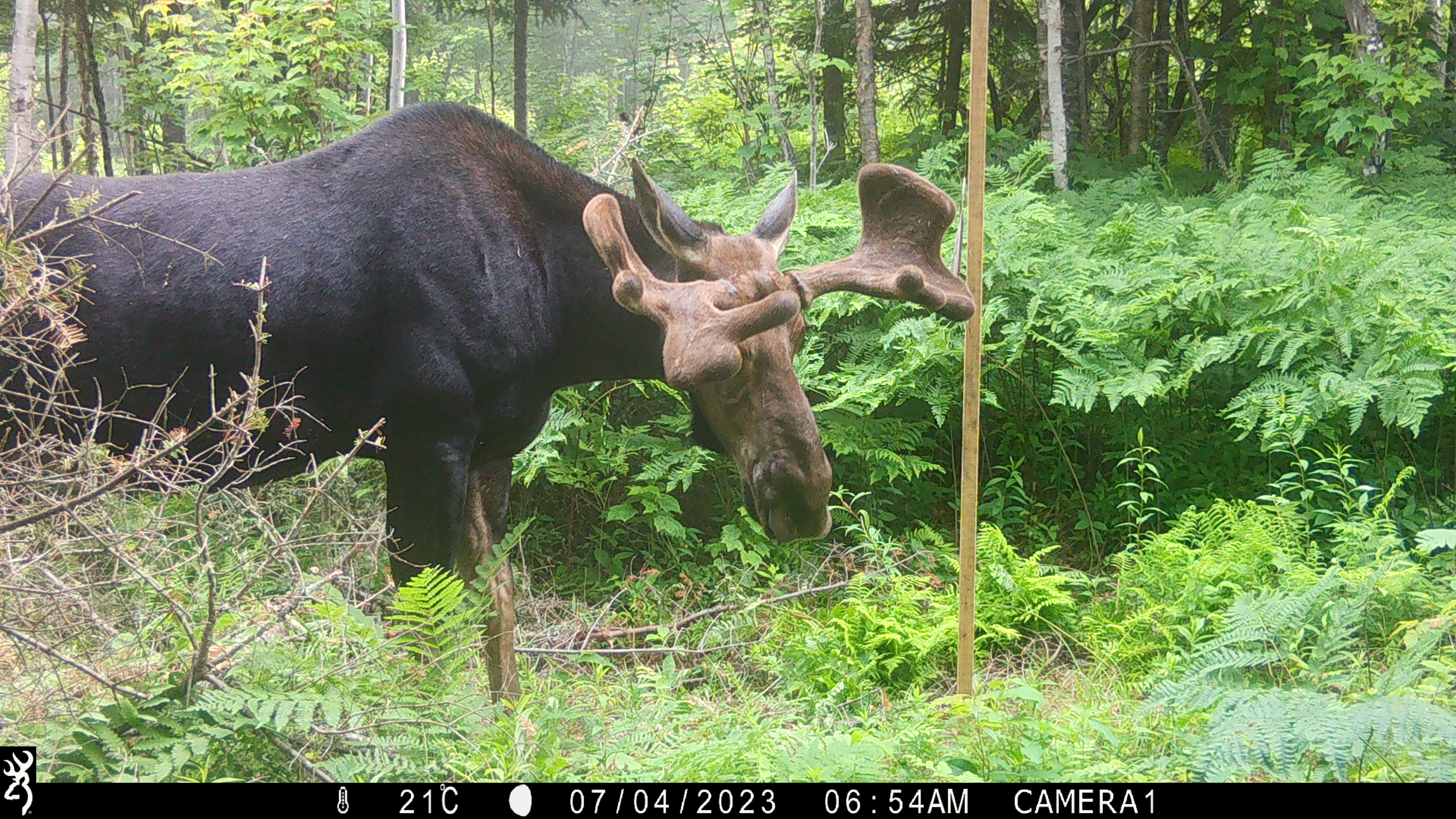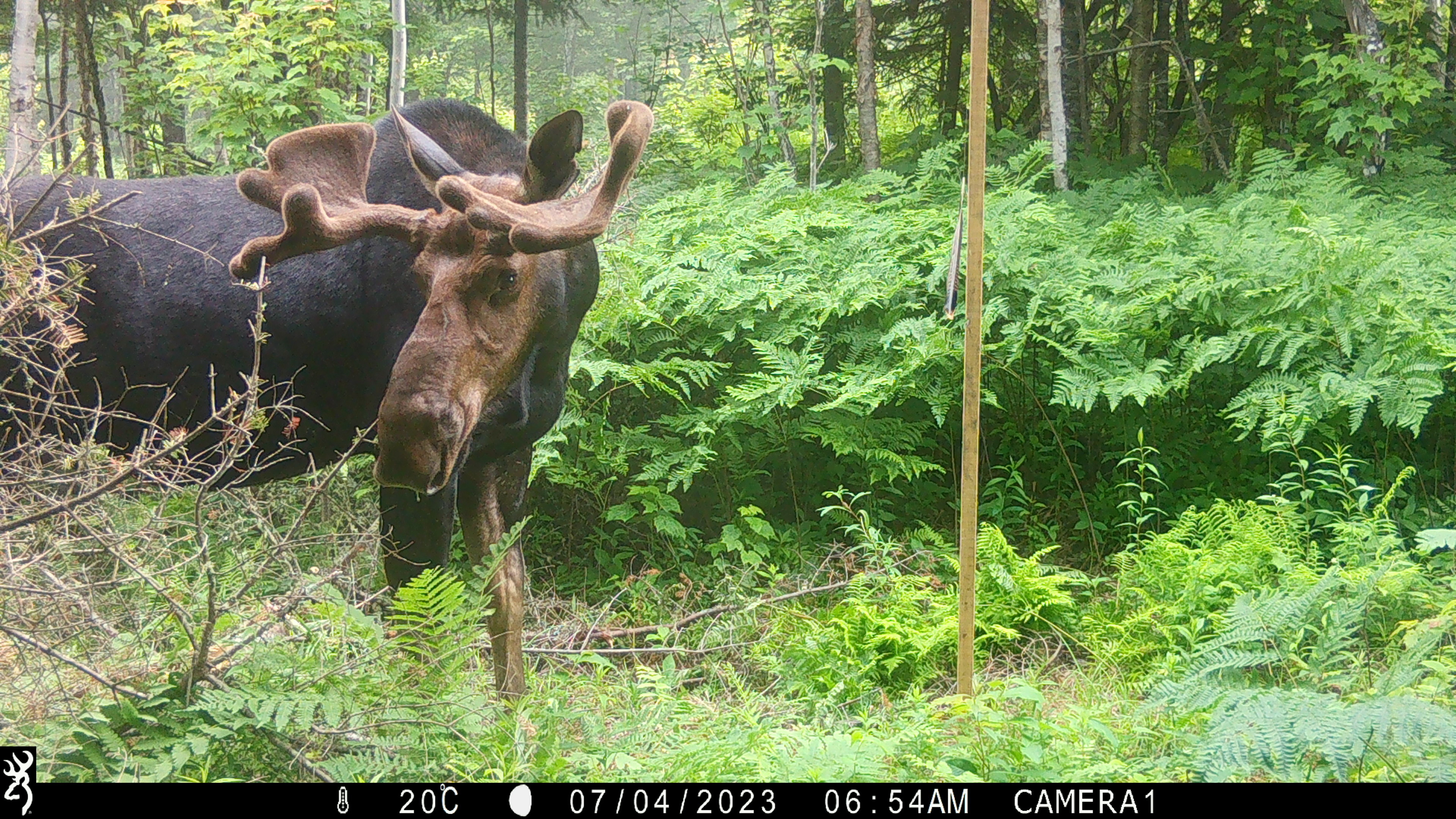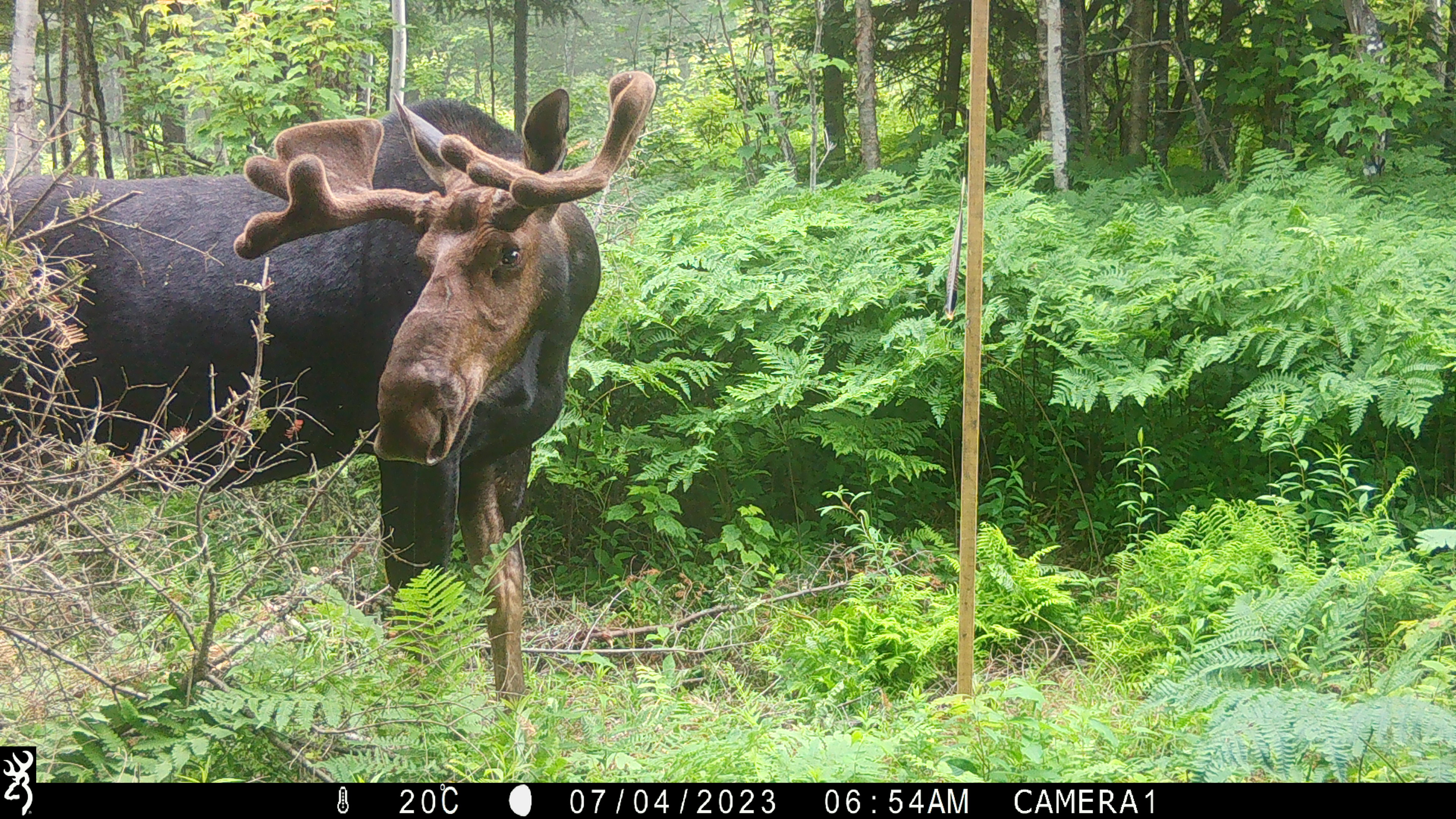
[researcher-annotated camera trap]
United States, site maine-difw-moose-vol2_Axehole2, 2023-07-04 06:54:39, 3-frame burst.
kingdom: Animalia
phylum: Chordata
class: Mammalia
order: Artiodactyla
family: Cervidae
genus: Alces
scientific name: Alces alces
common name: moose